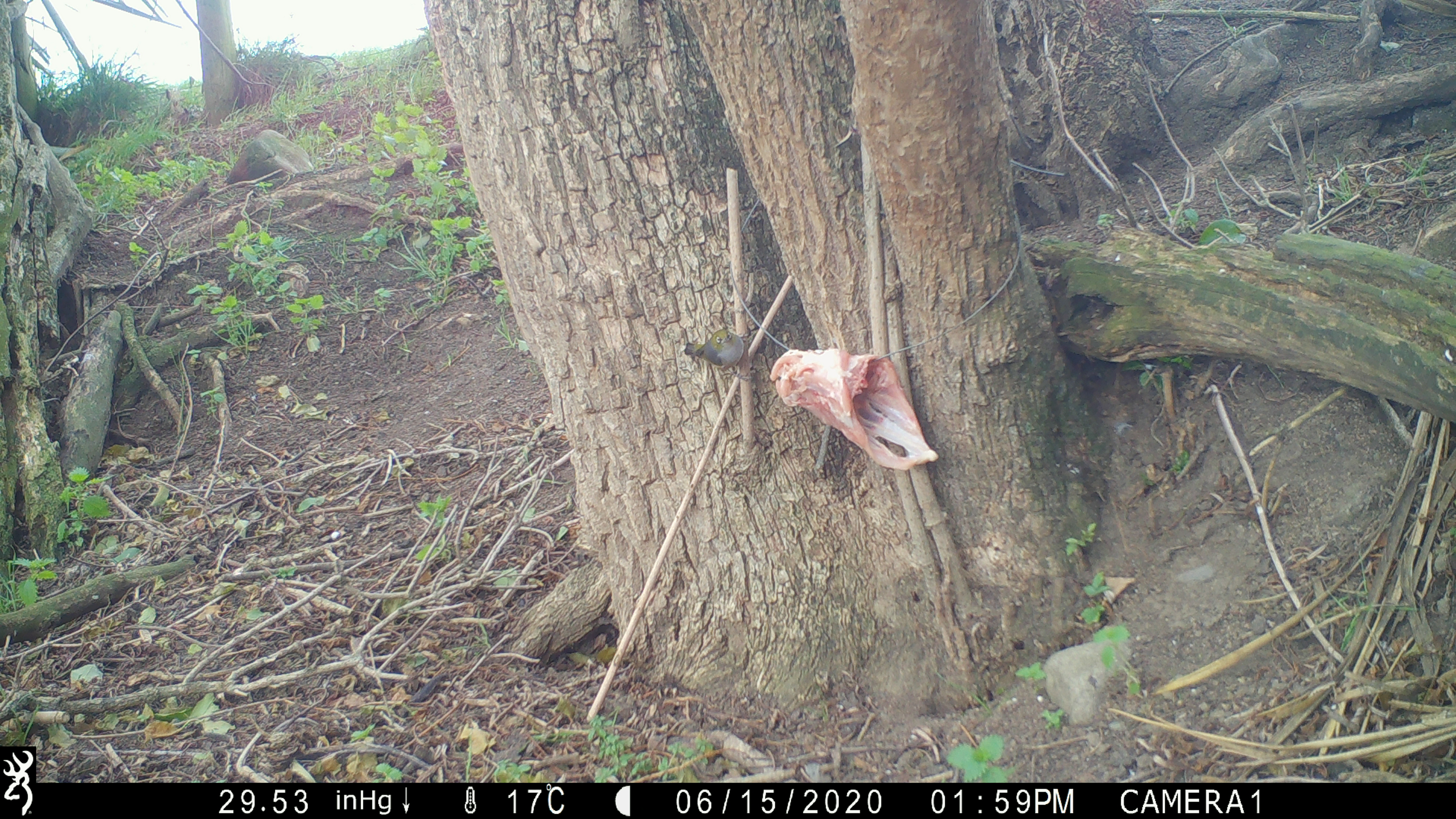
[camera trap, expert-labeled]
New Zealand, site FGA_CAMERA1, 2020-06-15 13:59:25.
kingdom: Animalia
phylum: Chordata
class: Aves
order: Passeriformes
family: Zosteropidae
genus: Zosterops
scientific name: Zosterops lateralis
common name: silvereye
Silvereye (Zosterops lateralis).